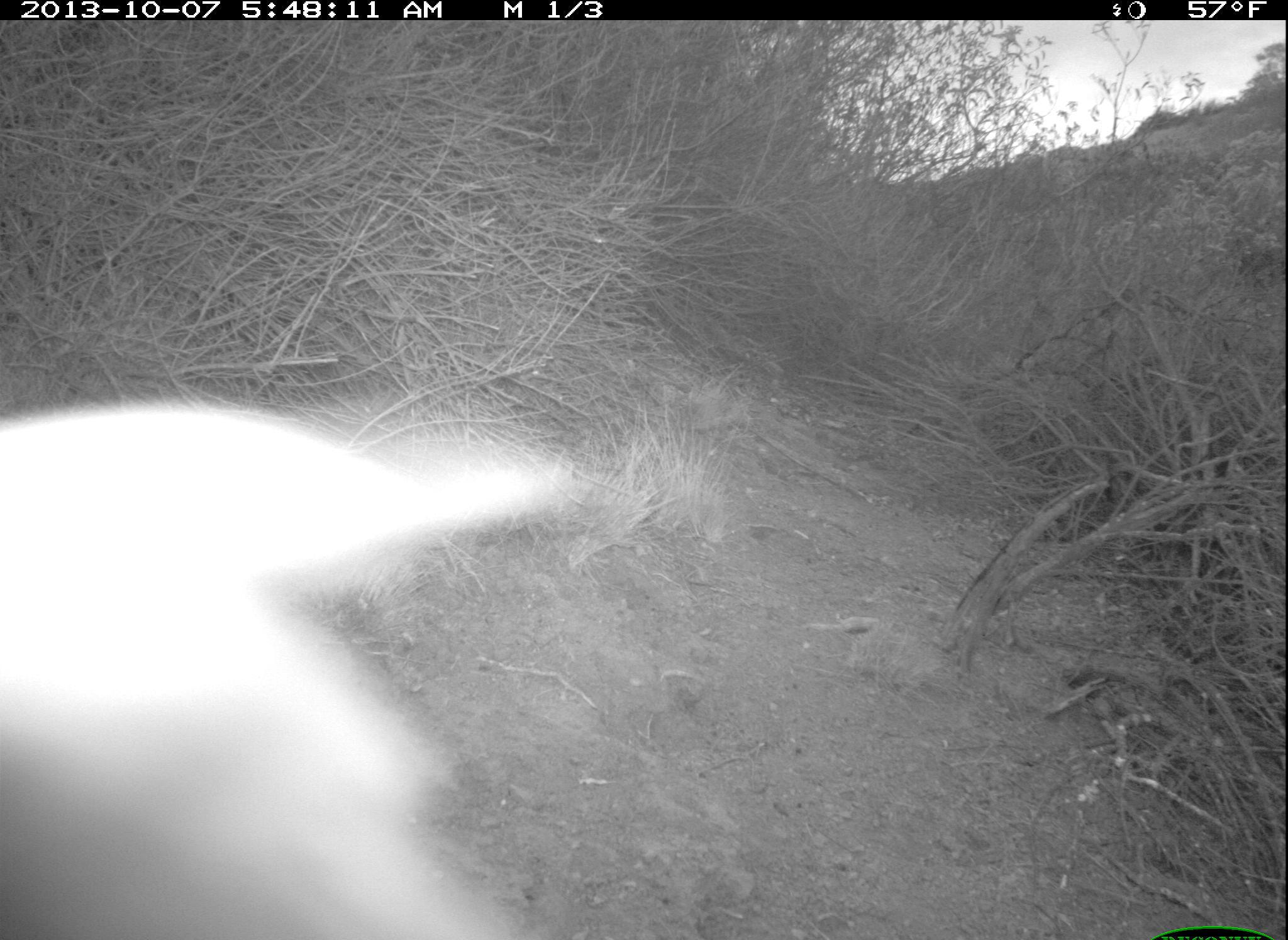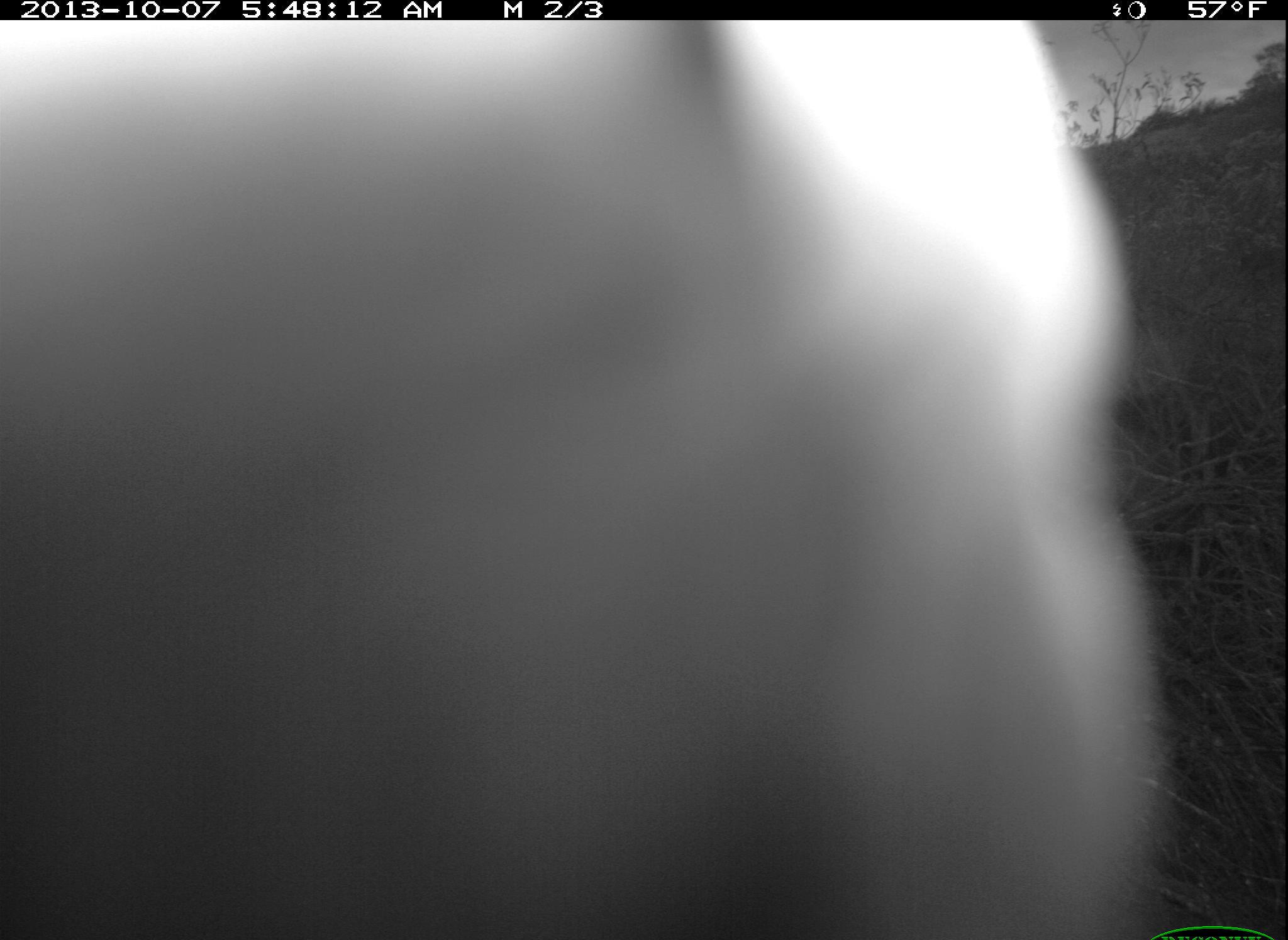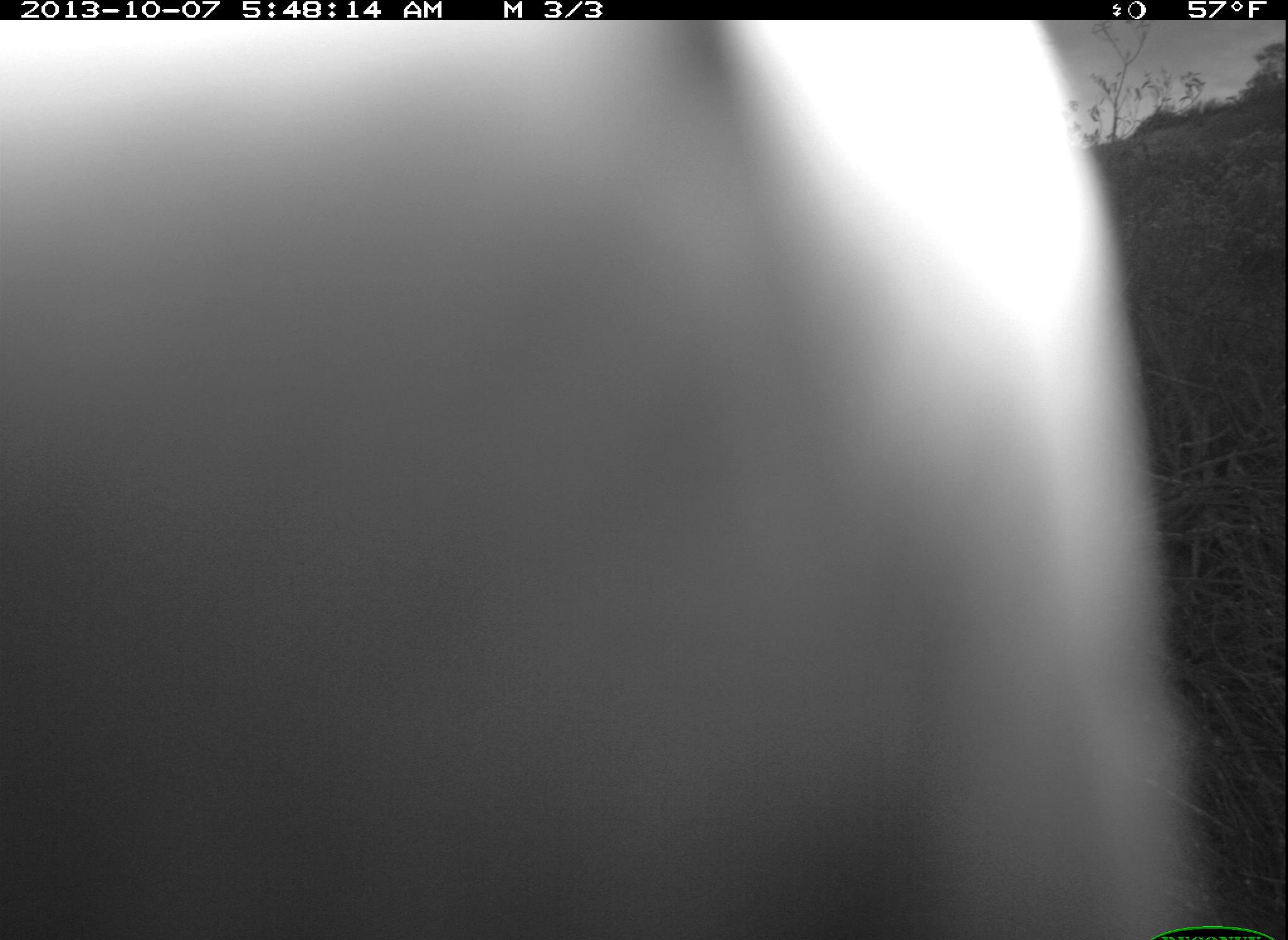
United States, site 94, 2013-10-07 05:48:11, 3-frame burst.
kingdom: Animalia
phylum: Chordata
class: Aves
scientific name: Aves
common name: bird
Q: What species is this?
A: Bird (Aves).